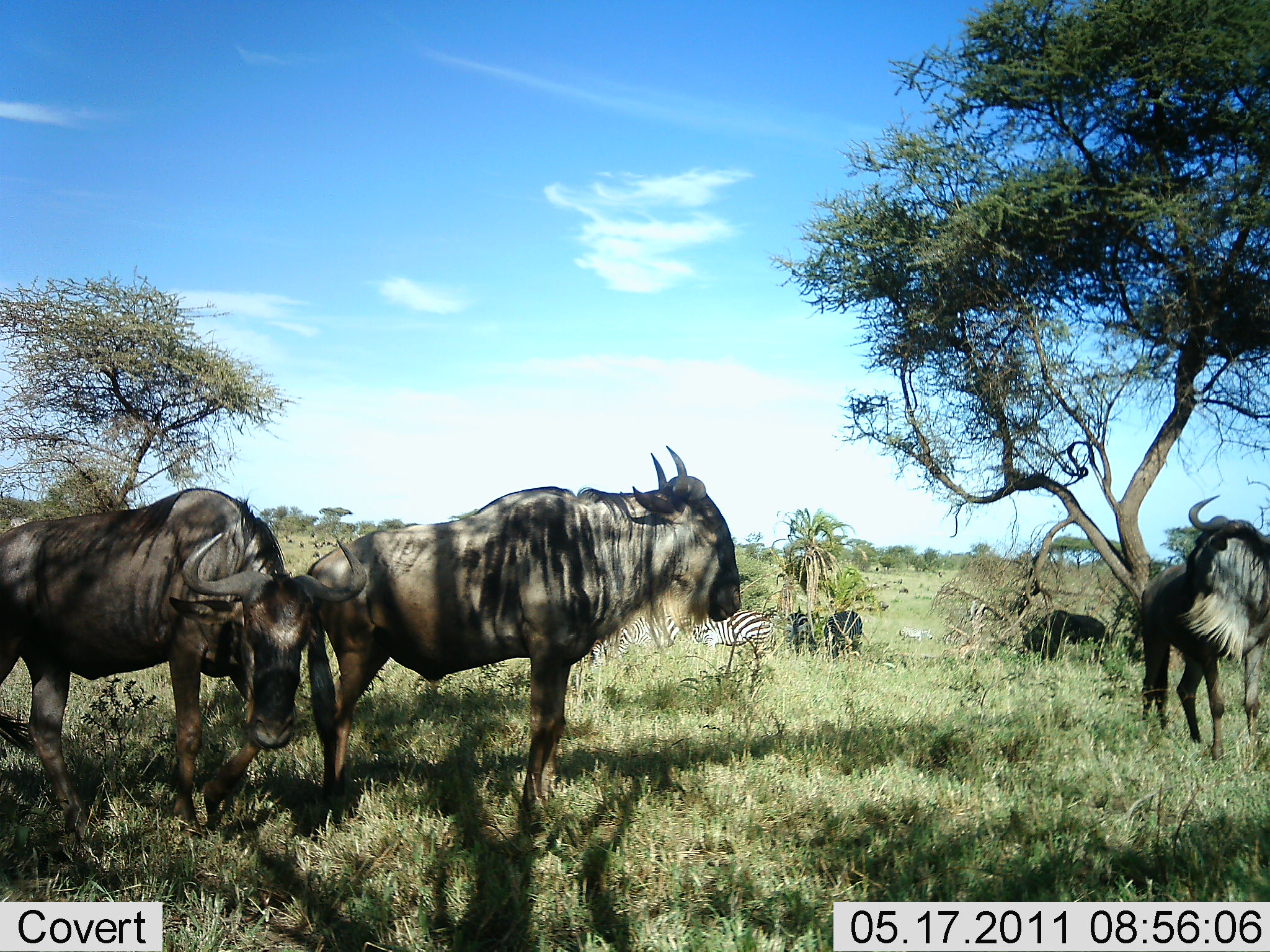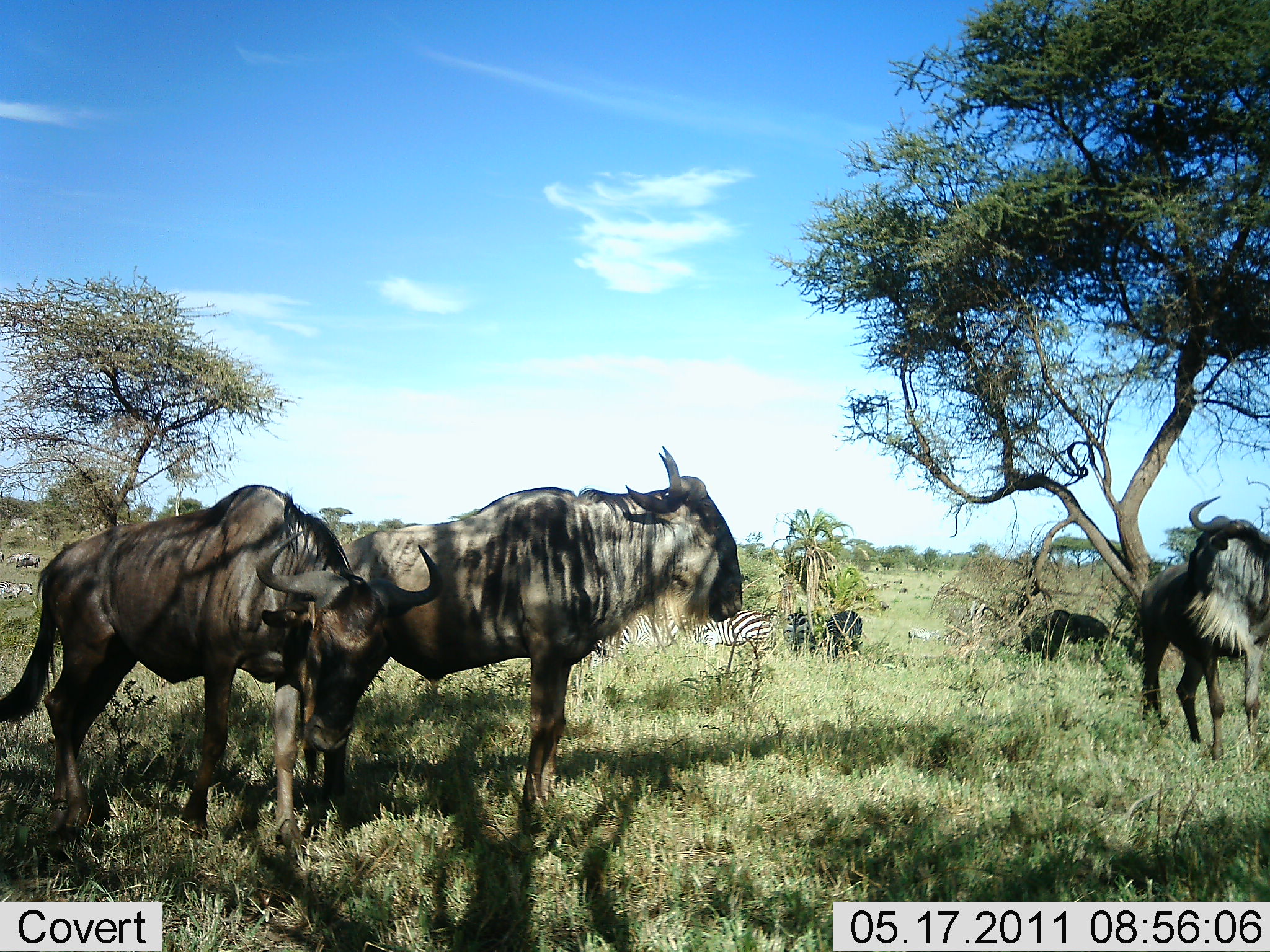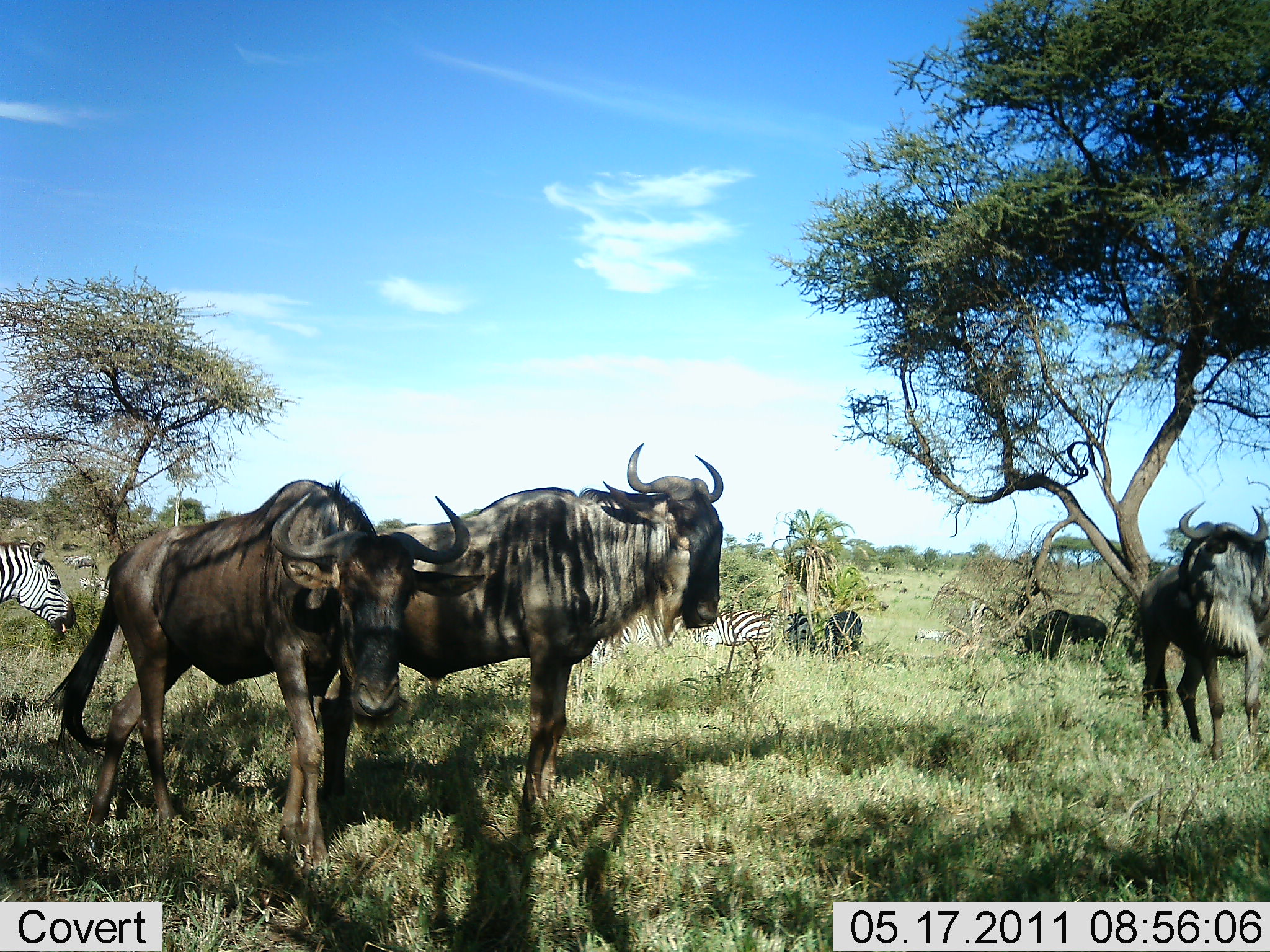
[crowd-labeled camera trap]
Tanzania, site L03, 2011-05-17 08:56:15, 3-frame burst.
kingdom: Animalia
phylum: Chordata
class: Mammalia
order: Artiodactyla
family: Bovidae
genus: Connochaetes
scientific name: Connochaetes taurinus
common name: blue wildebeest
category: wildebeest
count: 3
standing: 87%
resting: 20%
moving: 27%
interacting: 0%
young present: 0%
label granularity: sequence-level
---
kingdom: Animalia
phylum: Chordata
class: Mammalia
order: Perissodactyla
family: Equidae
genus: Equus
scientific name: Equus quagga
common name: plains zebra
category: zebra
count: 3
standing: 42%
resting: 33%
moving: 42%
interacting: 0%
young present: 0%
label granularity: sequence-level